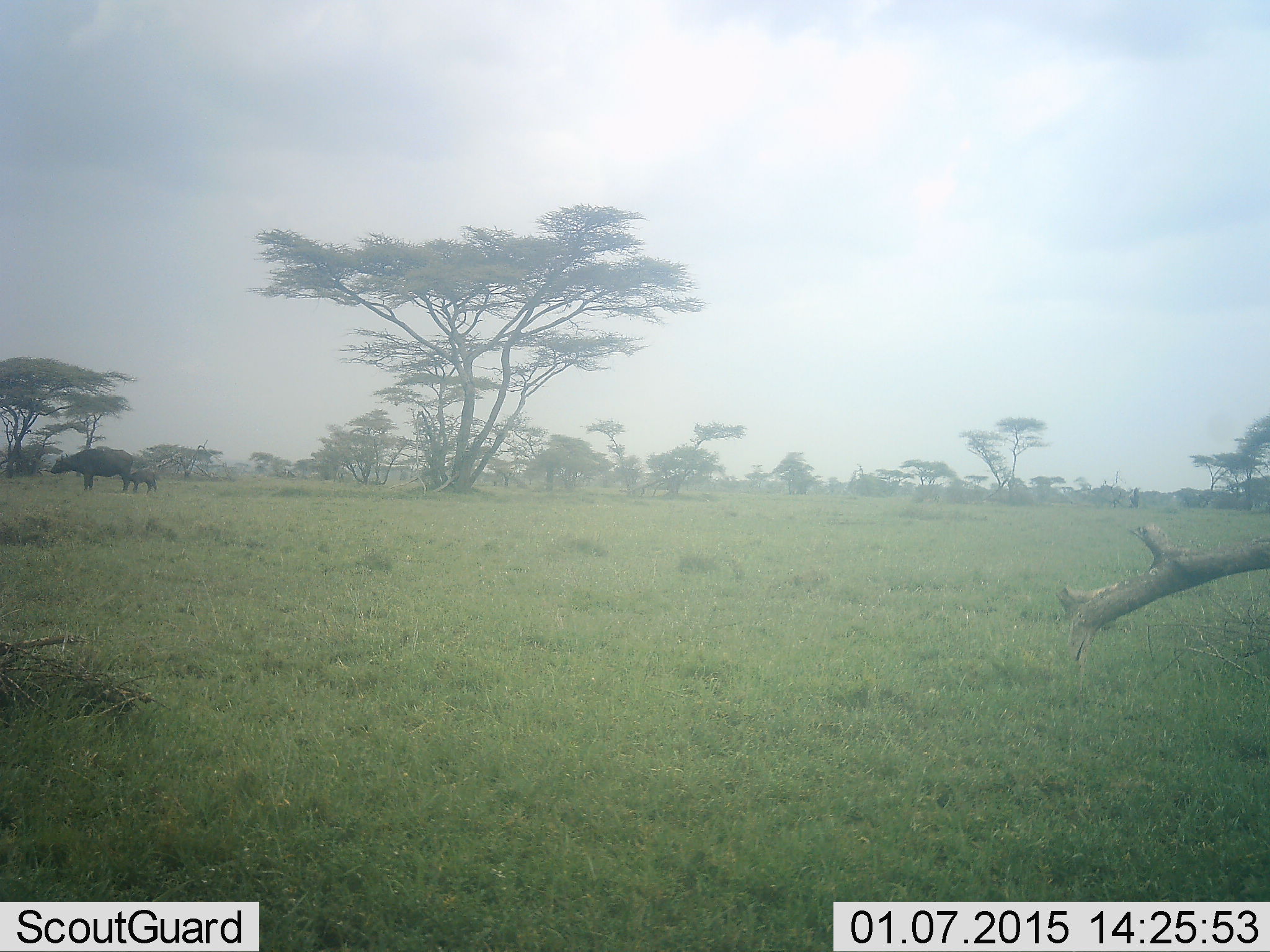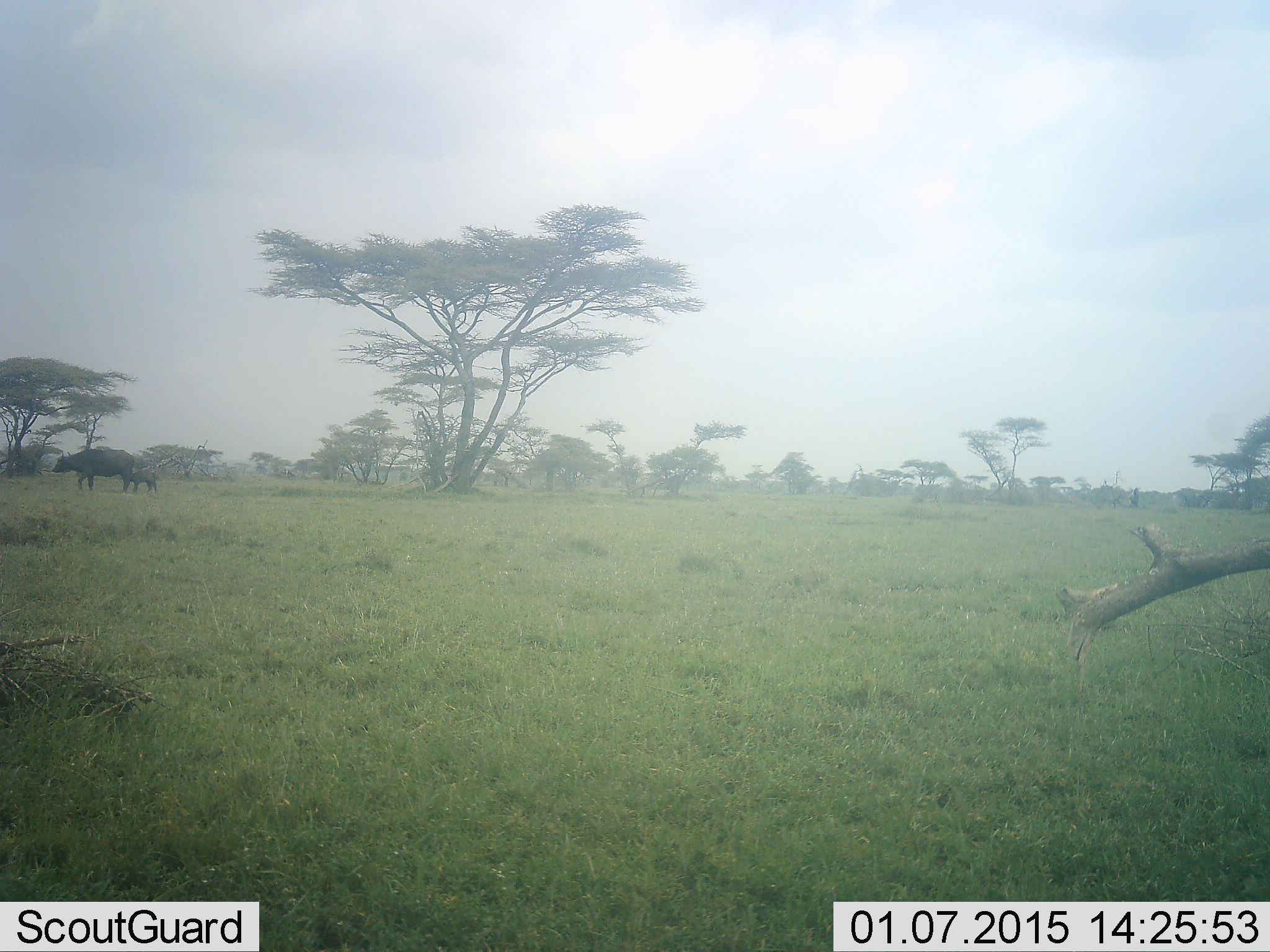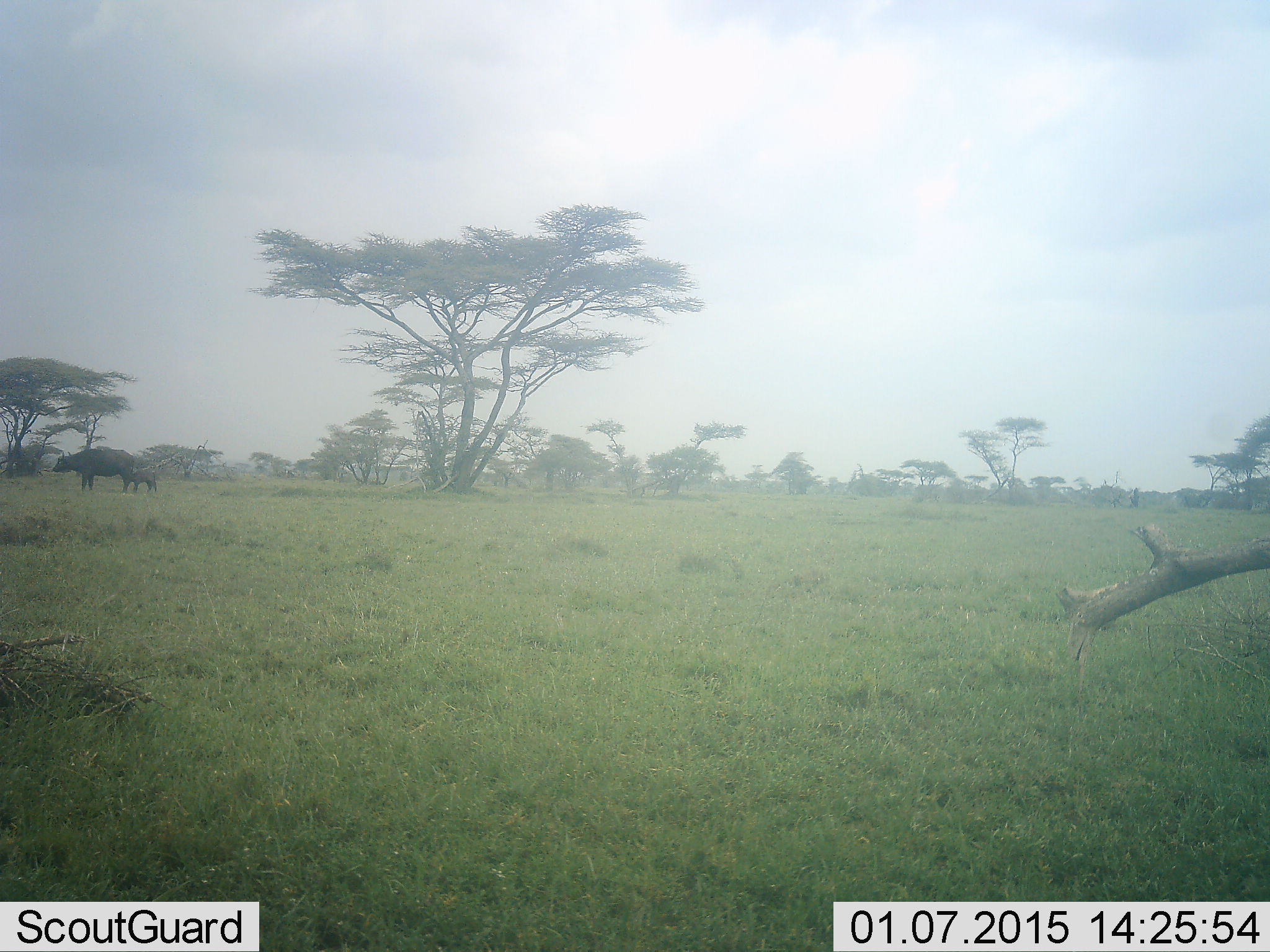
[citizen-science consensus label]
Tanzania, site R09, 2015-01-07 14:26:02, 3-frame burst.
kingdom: Animalia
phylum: Chordata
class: Mammalia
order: Artiodactyla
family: Bovidae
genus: Syncerus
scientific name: Syncerus caffer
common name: cape buffalo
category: buffalo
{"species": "buffalo (cape buffalo) (Syncerus caffer)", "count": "2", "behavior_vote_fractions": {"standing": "80%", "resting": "0%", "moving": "10%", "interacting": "10%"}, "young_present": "90%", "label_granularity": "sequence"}